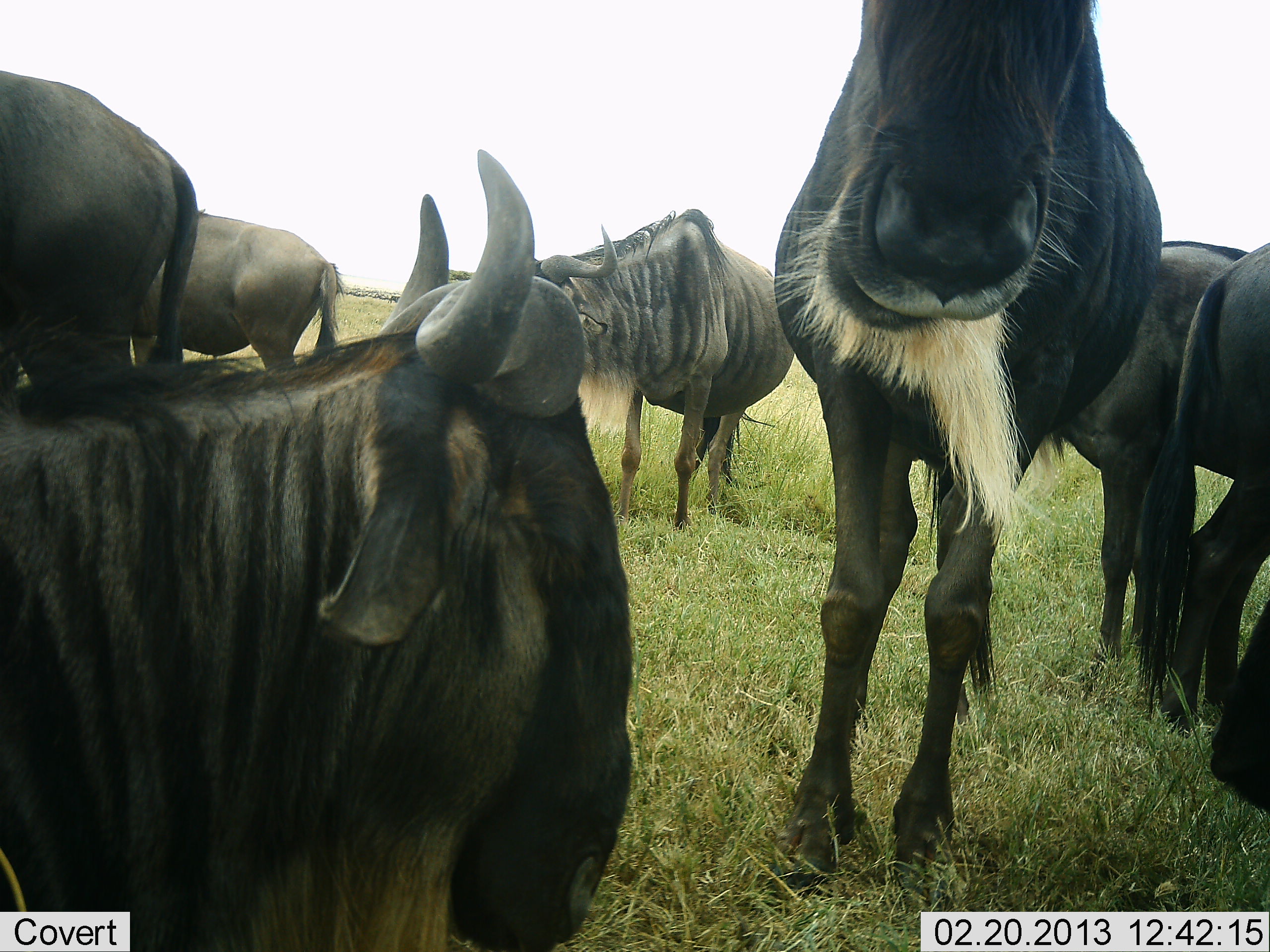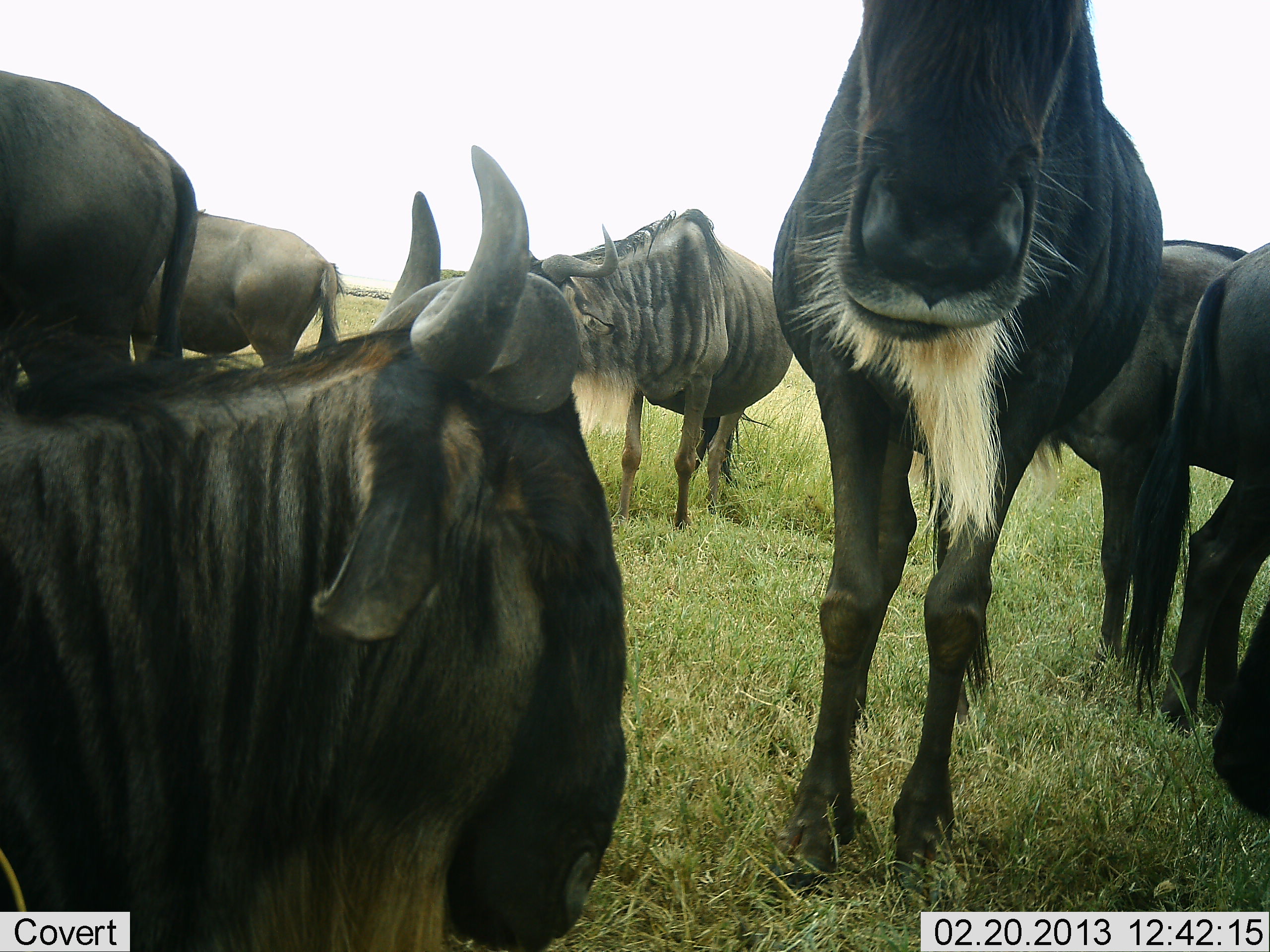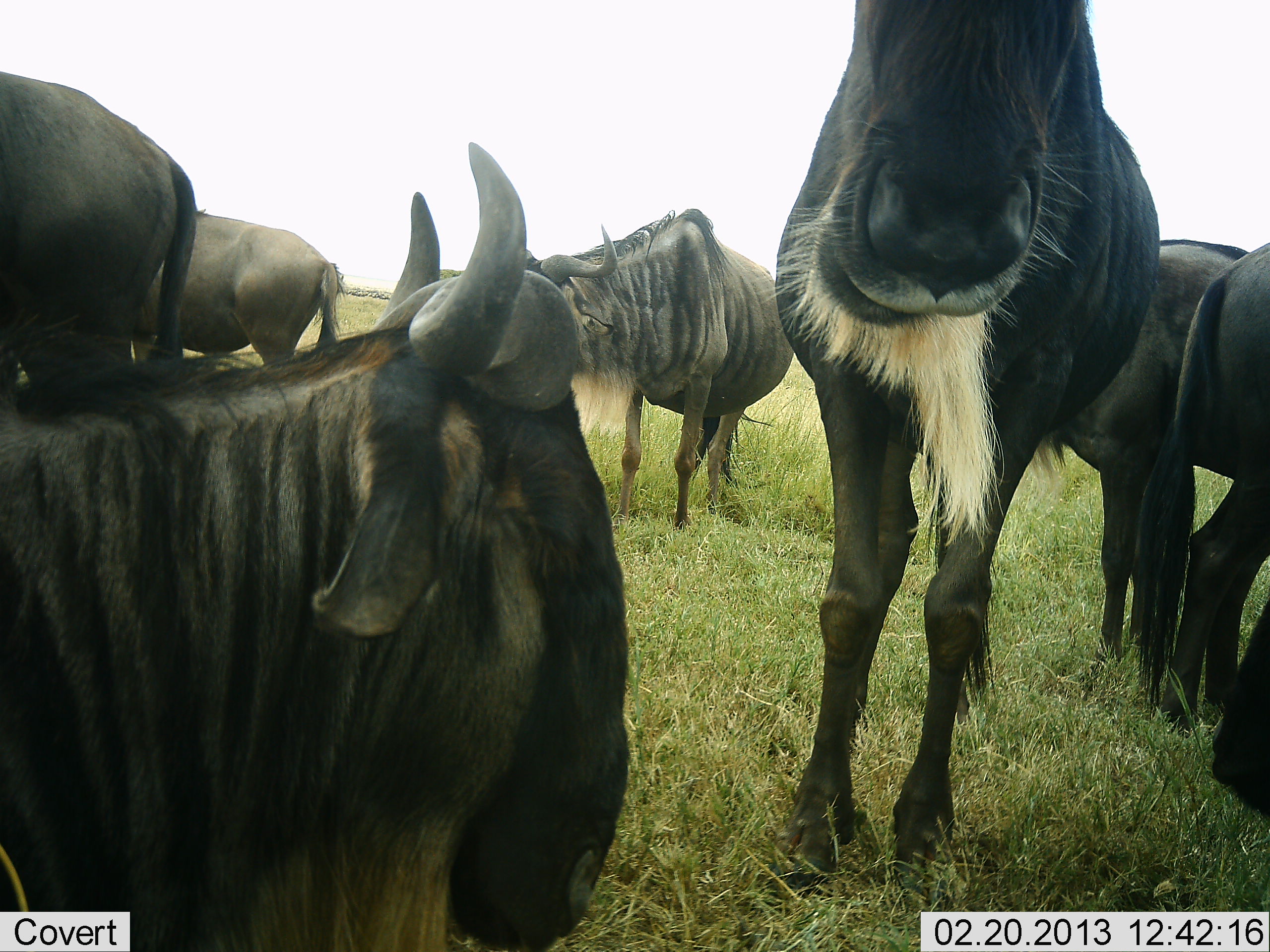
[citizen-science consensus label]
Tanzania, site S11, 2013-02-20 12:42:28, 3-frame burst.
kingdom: Animalia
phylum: Chordata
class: Mammalia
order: Artiodactyla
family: Bovidae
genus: Connochaetes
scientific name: Connochaetes taurinus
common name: blue wildebeest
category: wildebeest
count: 7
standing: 88%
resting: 62%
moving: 8%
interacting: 12%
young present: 4%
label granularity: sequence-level